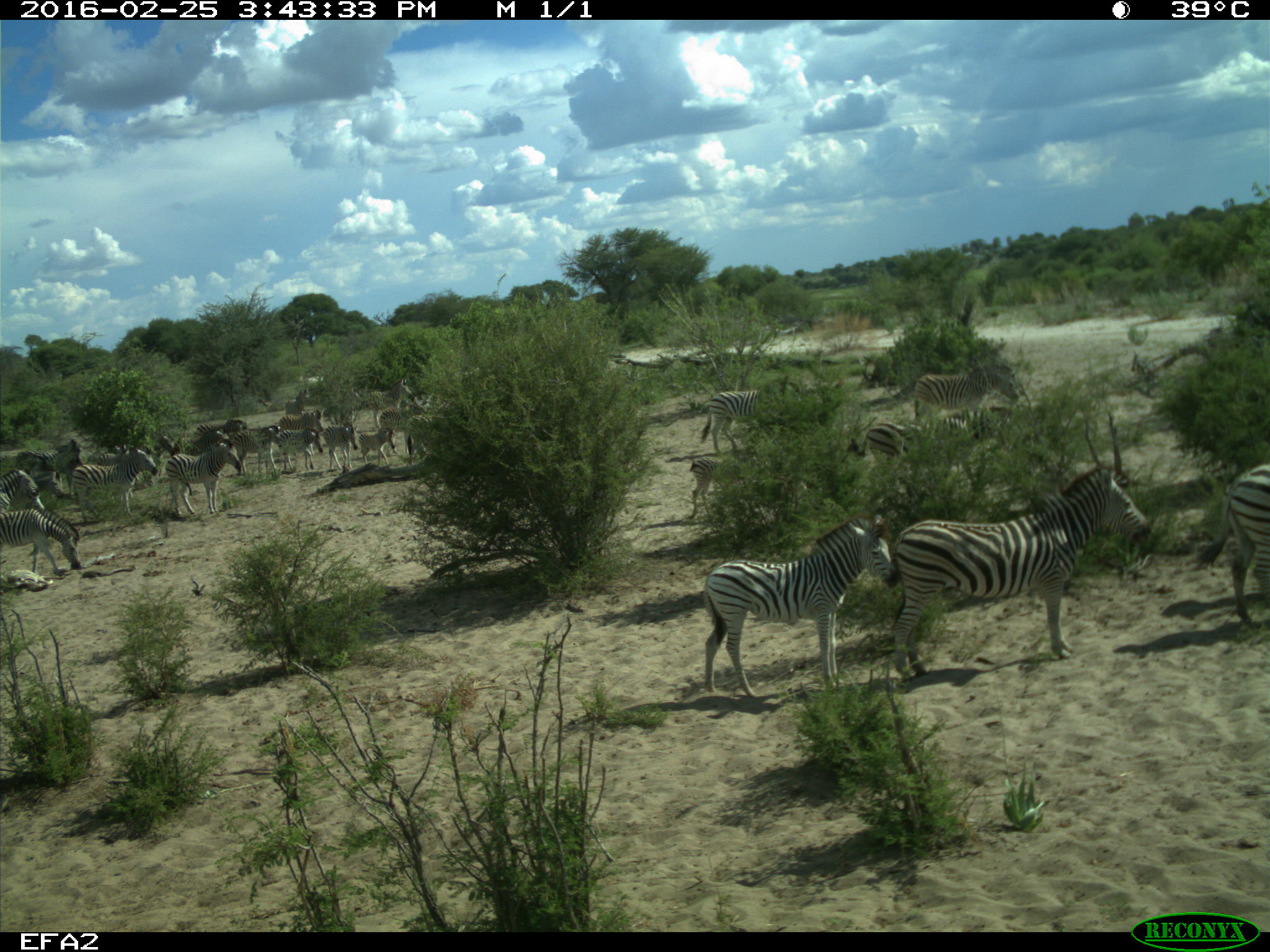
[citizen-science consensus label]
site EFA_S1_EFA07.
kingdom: Animalia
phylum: Chordata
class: Mammalia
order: Perissodactyla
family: Equidae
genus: Equus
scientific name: Equus quagga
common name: plains zebra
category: zebraplains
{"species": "zebraplains (plains zebra) (Equus quagga)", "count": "11-50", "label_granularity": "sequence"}